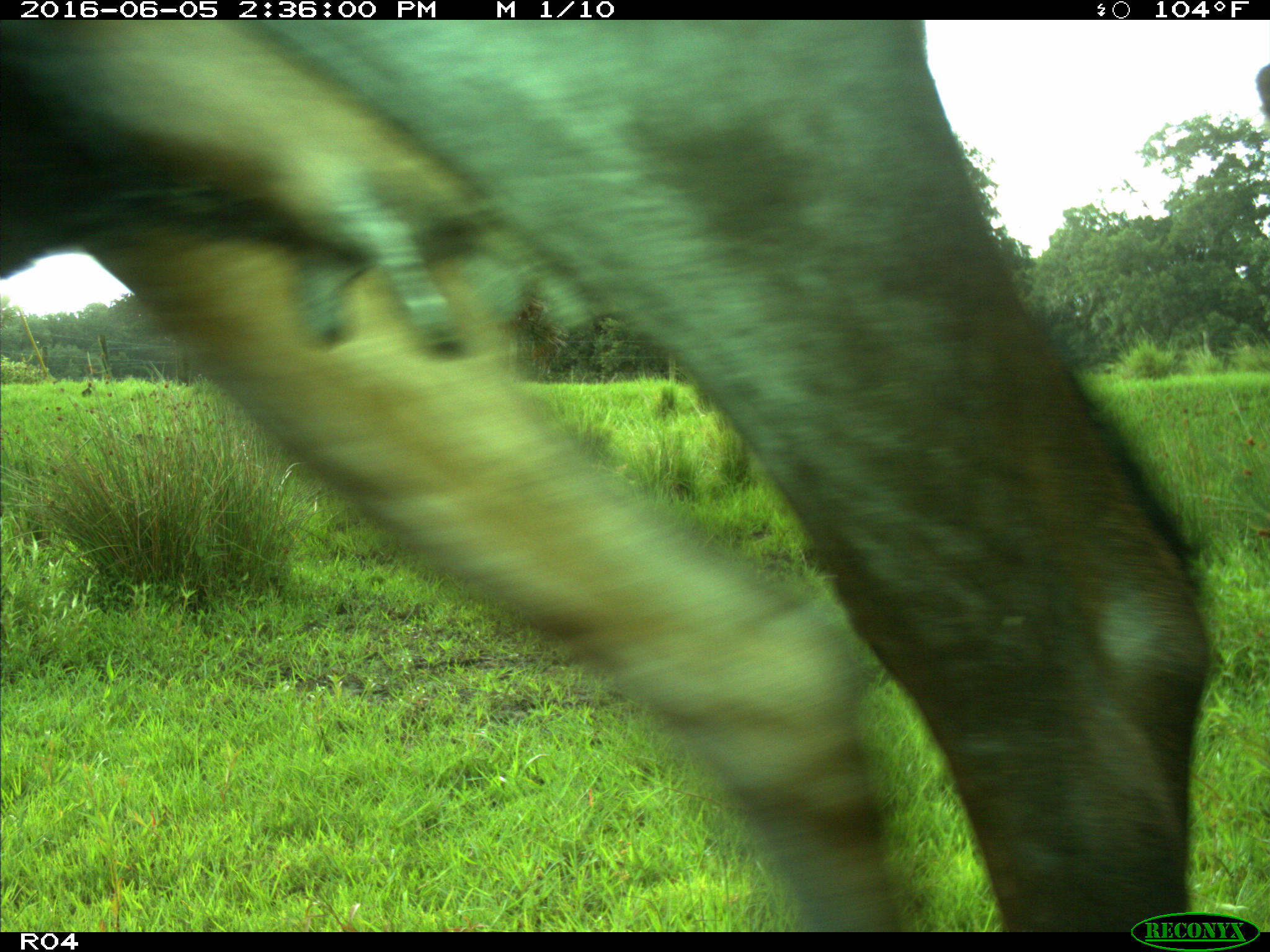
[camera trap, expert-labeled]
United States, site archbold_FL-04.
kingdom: Animalia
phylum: Chordata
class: Mammalia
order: Artiodactyla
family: Bovidae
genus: Bos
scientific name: Bos taurus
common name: domestic cow